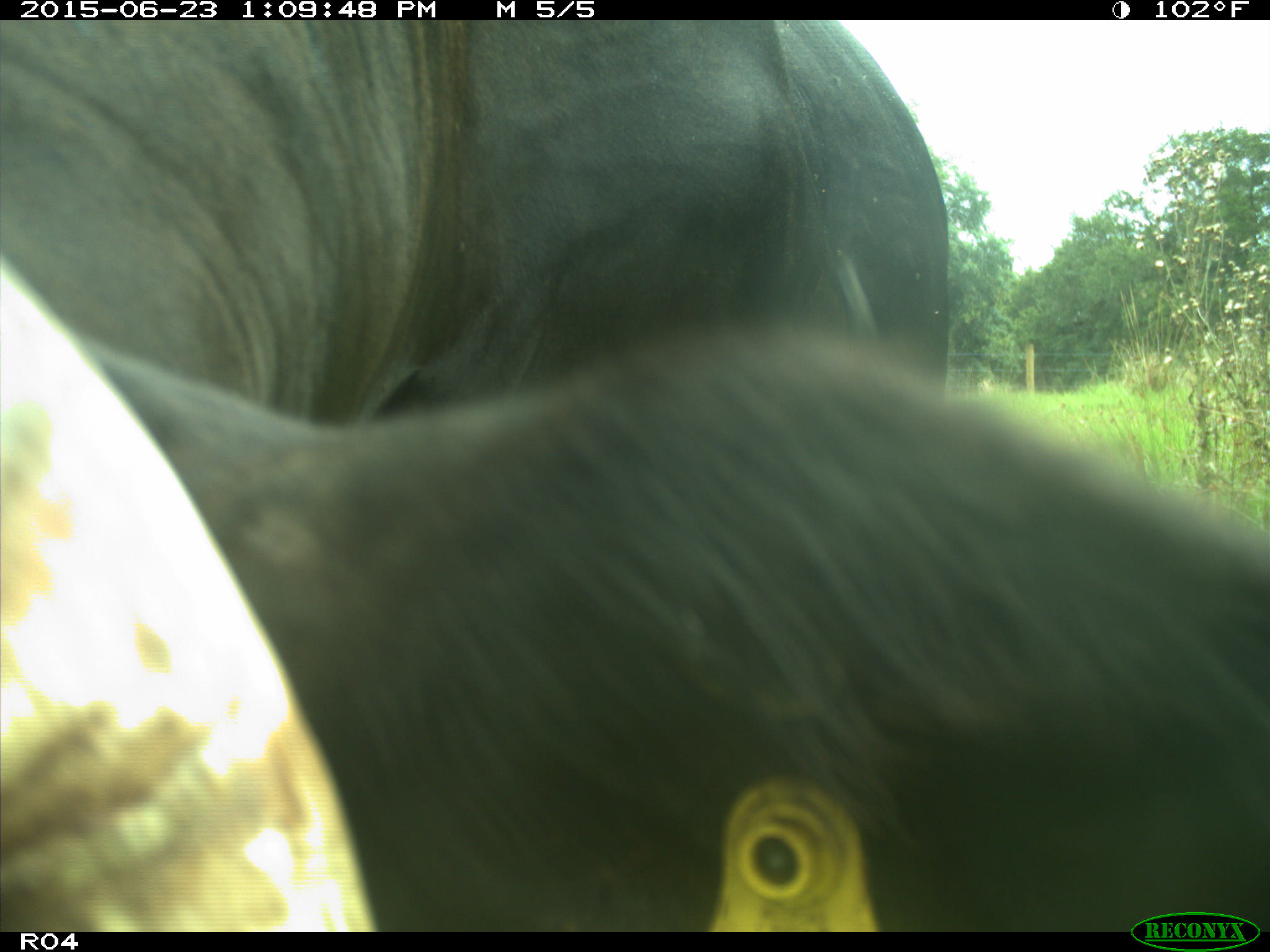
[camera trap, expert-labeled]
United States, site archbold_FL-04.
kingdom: Animalia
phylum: Chordata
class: Mammalia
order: Artiodactyla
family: Bovidae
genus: Bos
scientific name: Bos taurus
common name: domestic cow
Bos taurus (domestic cow).